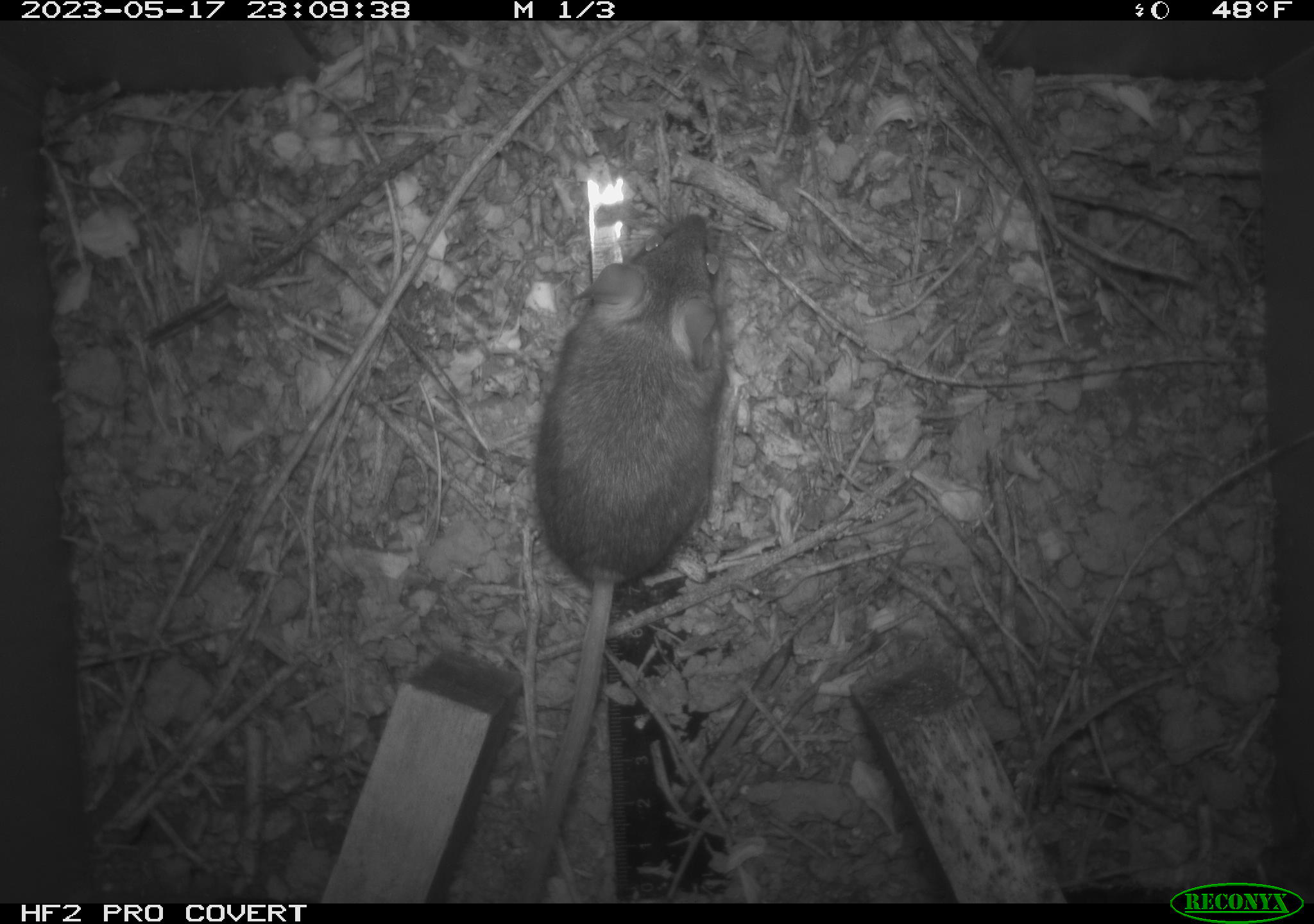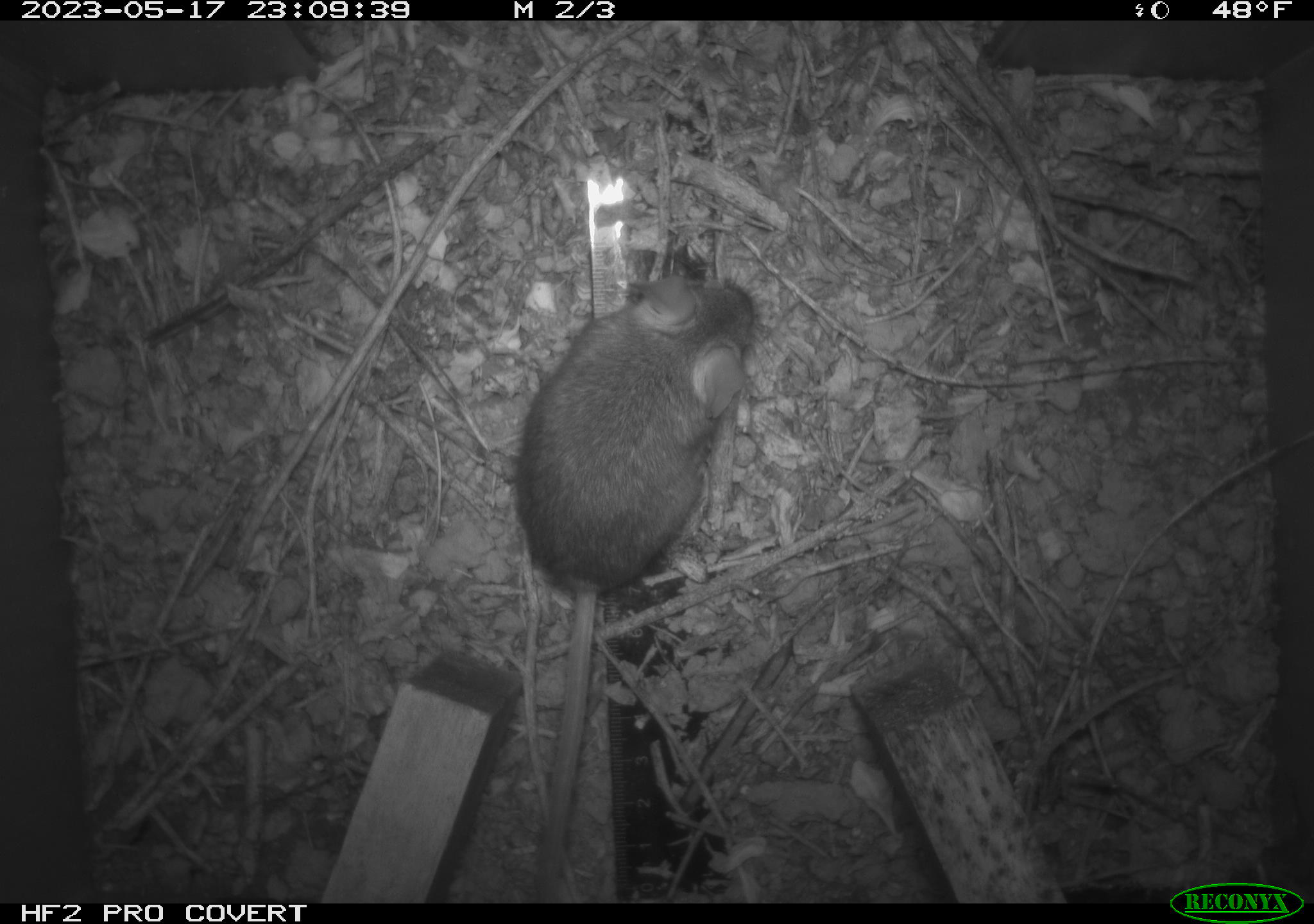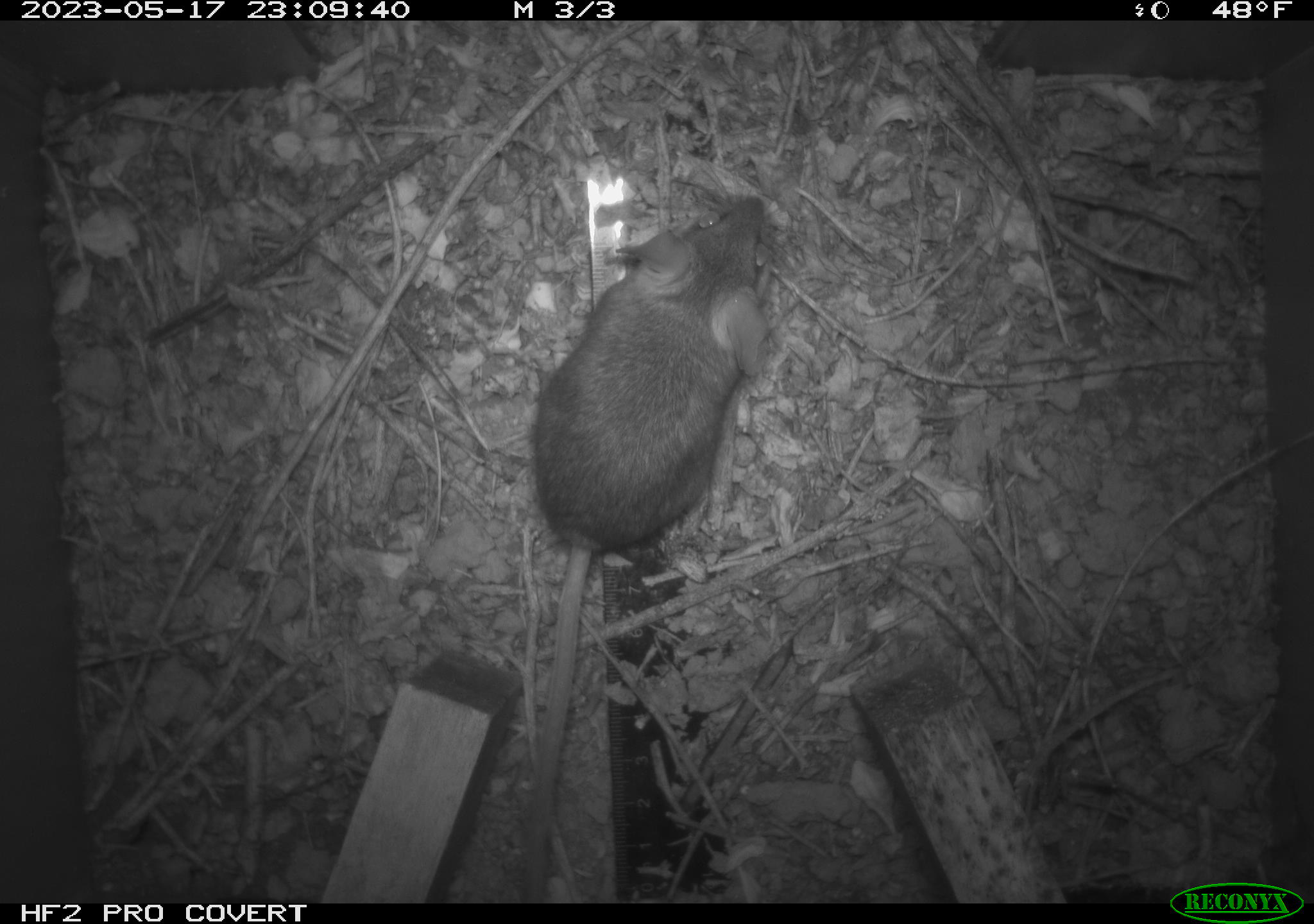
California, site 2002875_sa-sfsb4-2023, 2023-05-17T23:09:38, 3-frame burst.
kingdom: Animalia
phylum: Chordata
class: Mammalia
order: Rodentia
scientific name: Rodentia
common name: mouse species